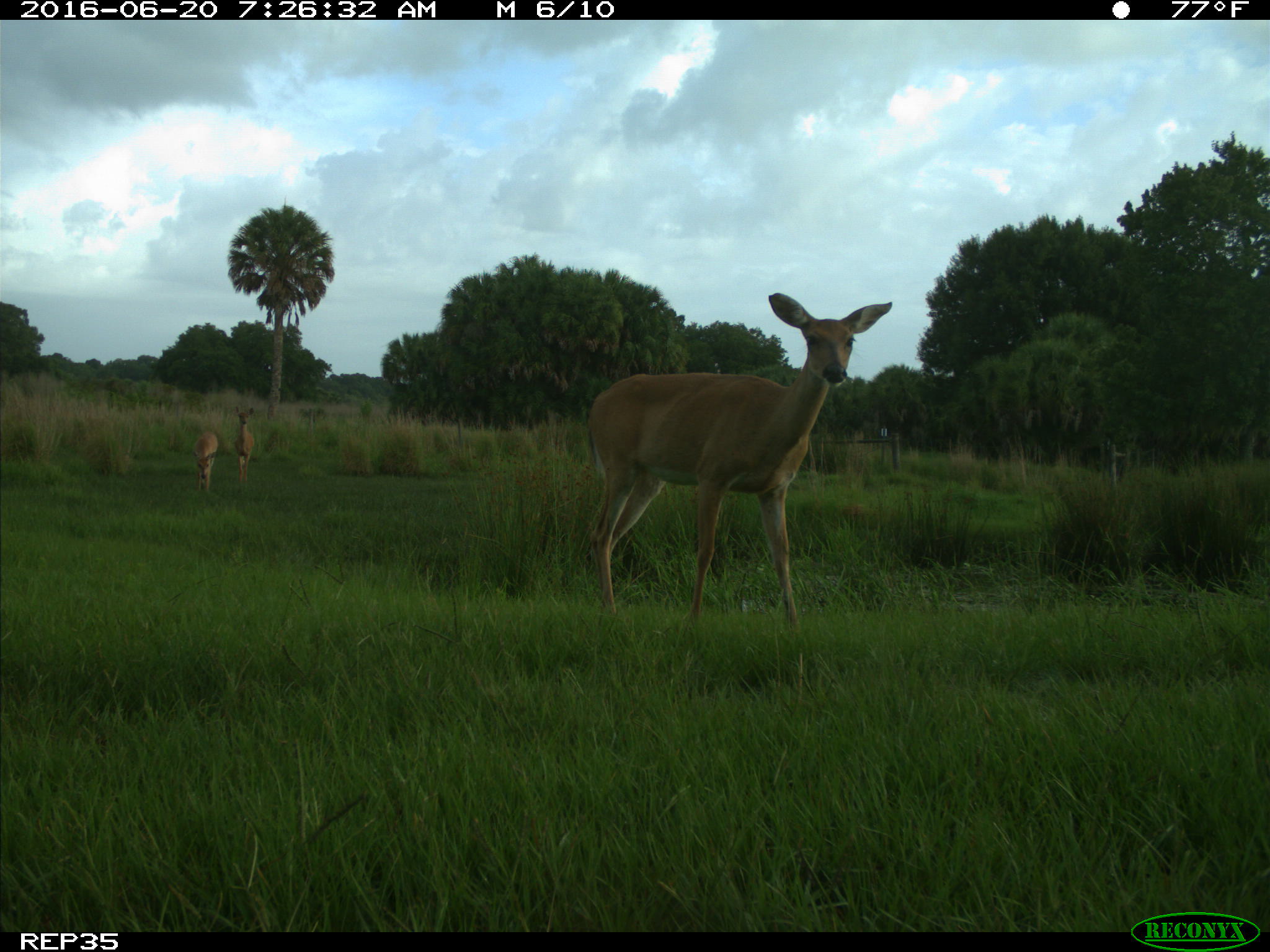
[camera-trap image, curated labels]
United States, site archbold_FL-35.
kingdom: Animalia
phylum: Chordata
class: Mammalia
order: Artiodactyla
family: Cervidae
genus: Odocoileus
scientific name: Odocoileus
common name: deer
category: unidentified deer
Unidentified deer (deer) (Odocoileus).